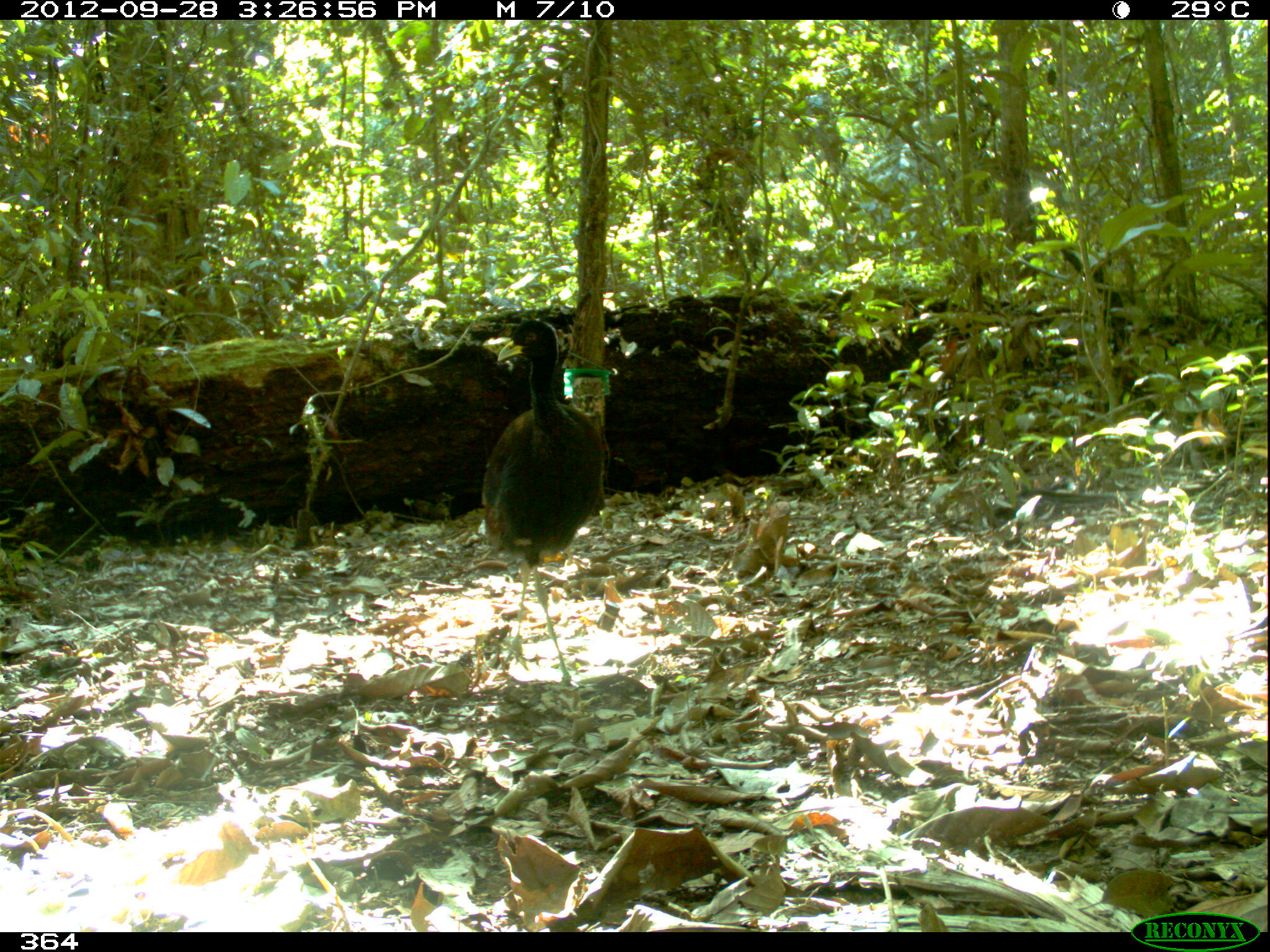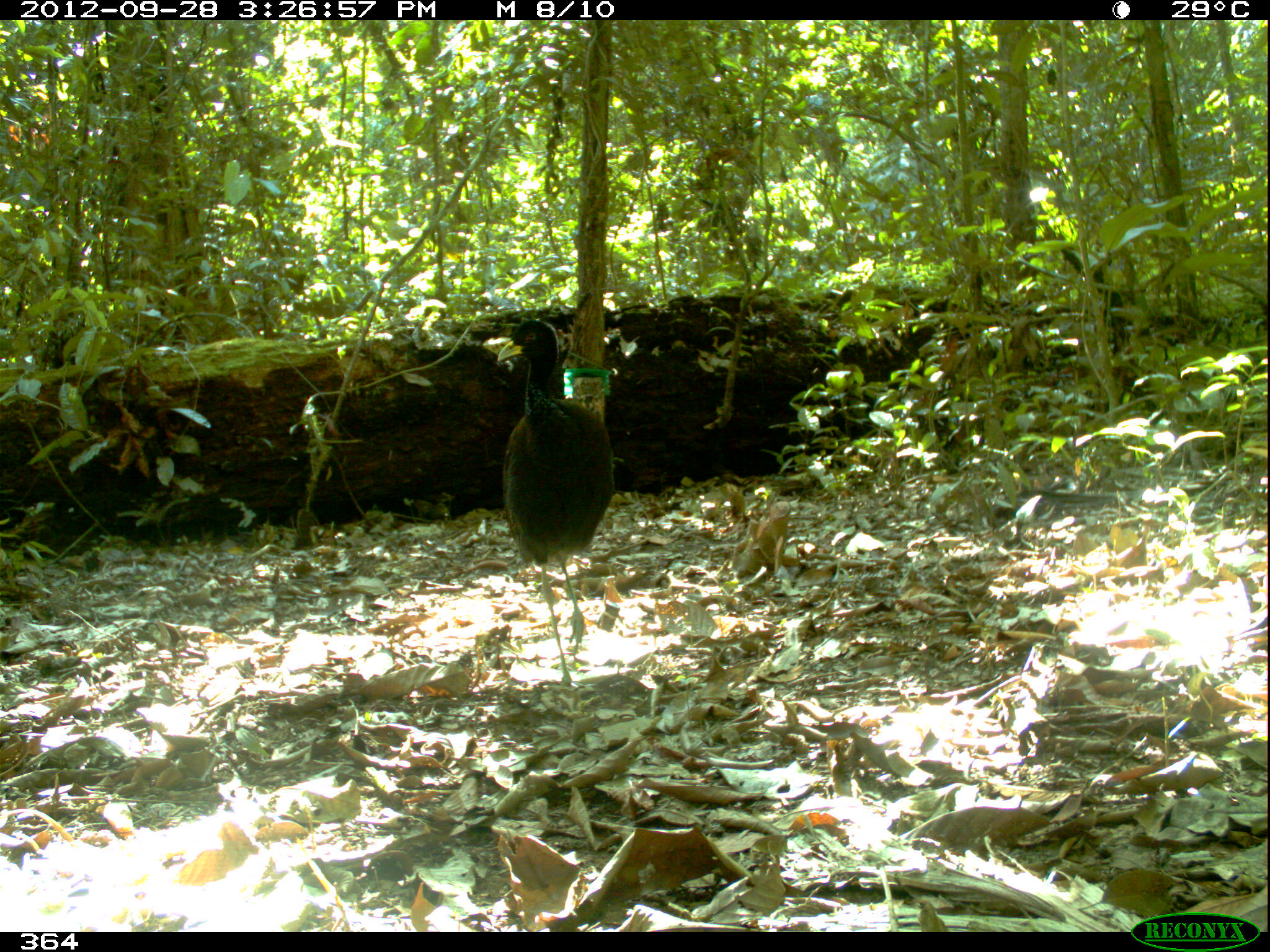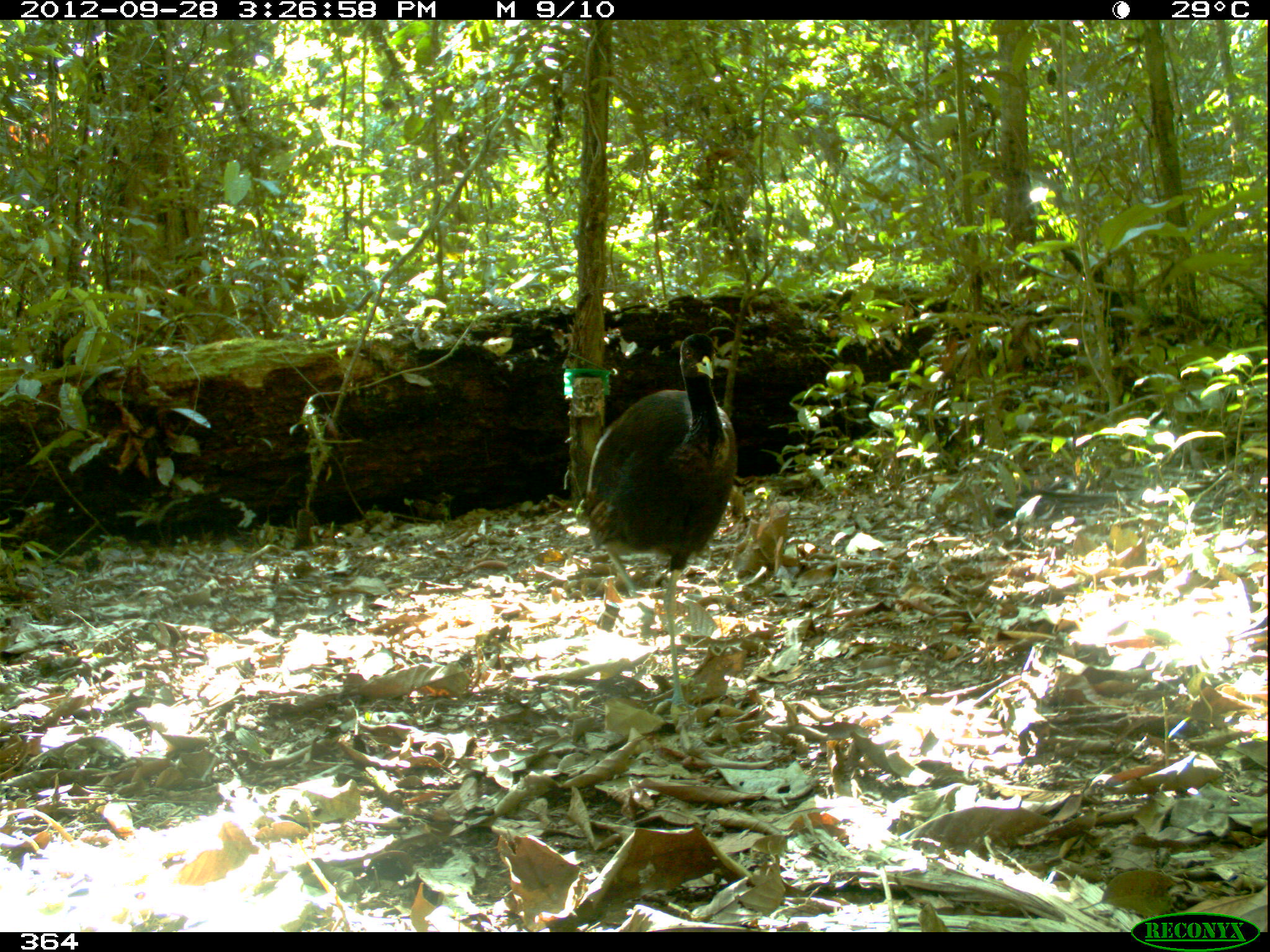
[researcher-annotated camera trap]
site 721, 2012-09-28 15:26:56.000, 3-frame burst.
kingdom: Animalia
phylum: Chordata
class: Aves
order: Gruiformes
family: Psophiidae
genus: Psophia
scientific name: Psophia leucoptera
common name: pale-winged trumpeter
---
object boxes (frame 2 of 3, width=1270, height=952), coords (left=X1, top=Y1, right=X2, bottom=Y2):
psophia leucoptera: (left=495, top=314, right=615, bottom=690)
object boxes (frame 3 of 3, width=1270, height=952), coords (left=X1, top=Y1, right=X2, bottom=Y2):
psophia leucoptera: (left=584, top=331, right=737, bottom=729)